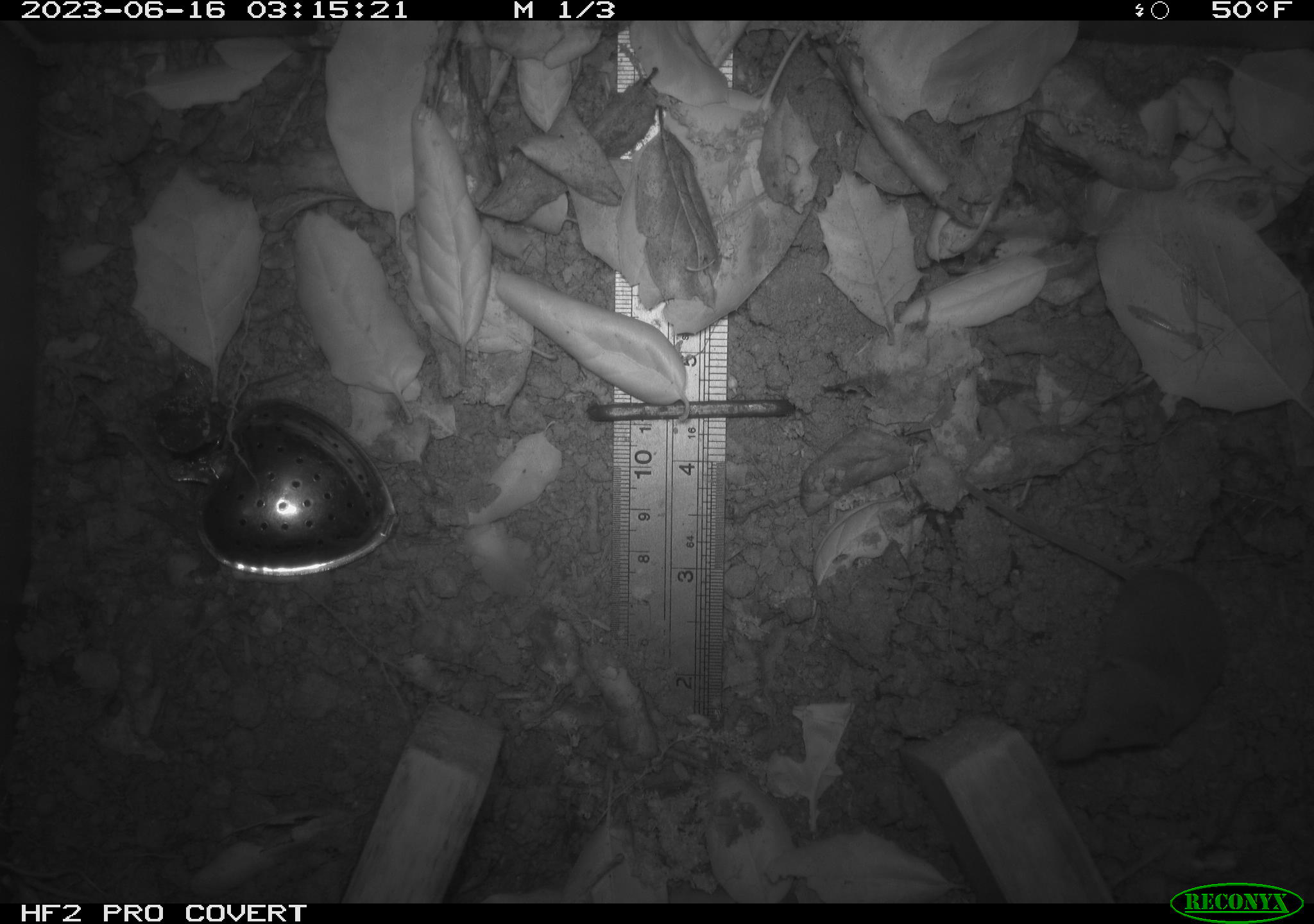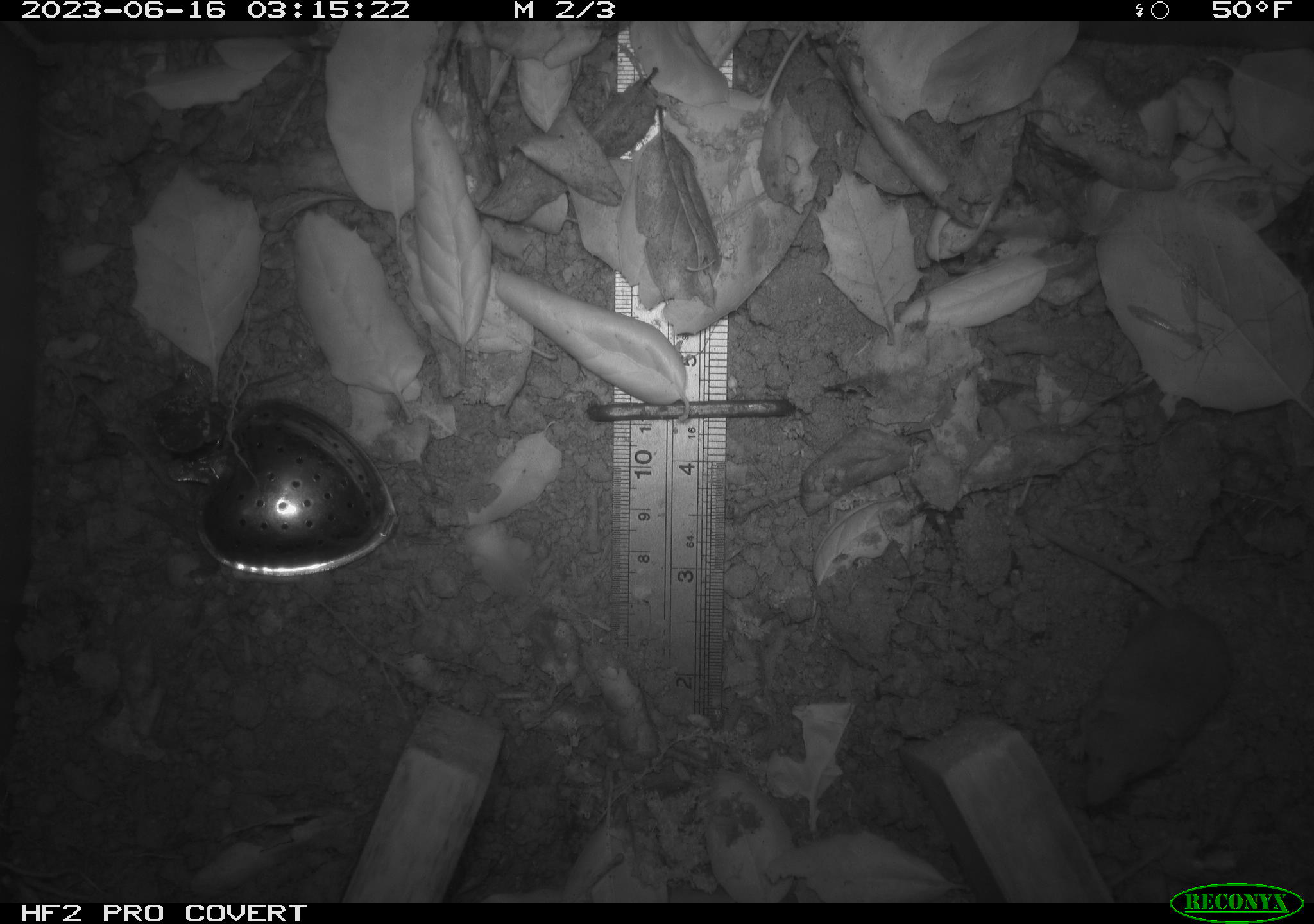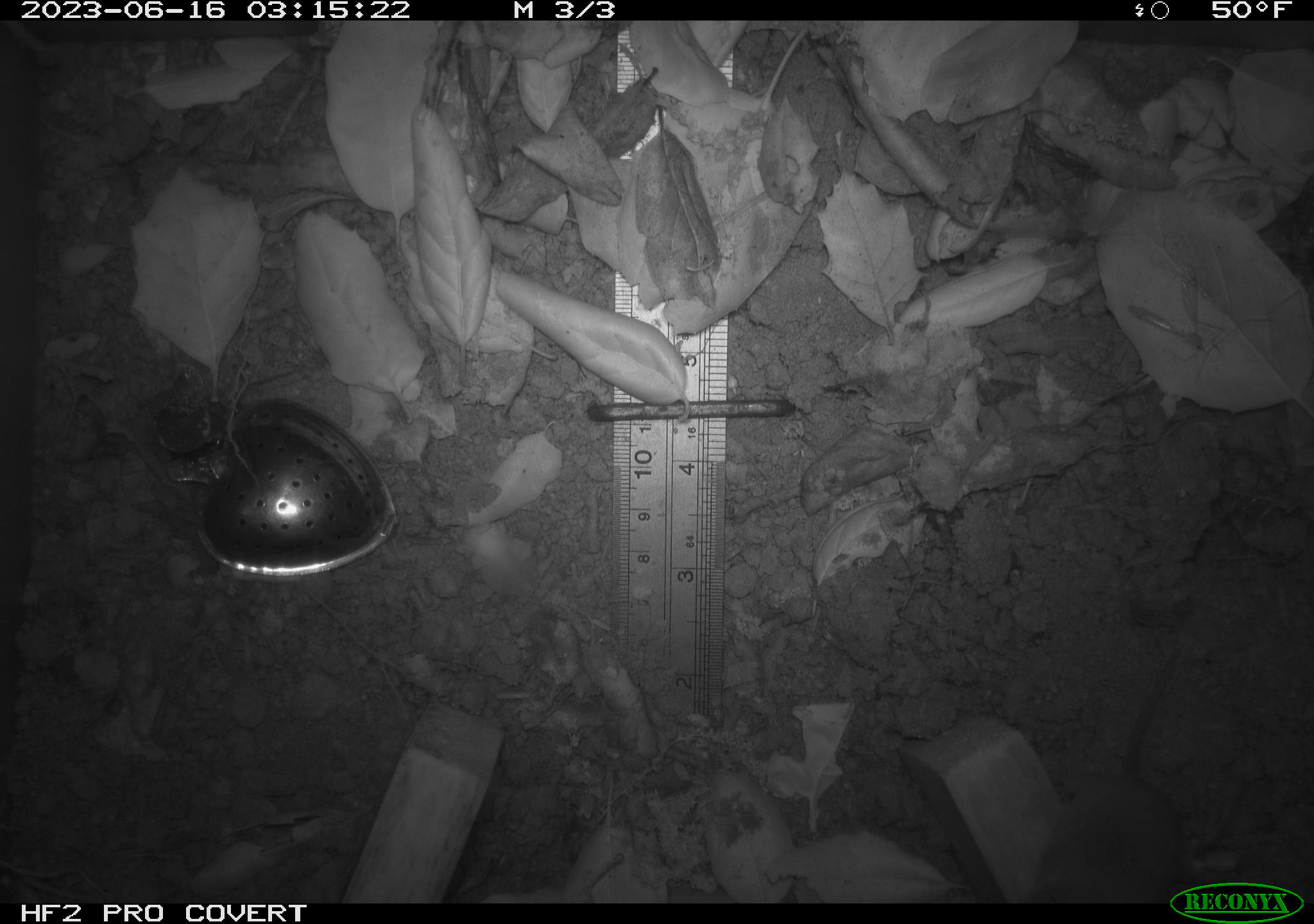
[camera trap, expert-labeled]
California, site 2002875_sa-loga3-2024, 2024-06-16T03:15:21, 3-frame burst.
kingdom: Animalia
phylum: Chordata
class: Mammalia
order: Eulipotyphla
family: Soricidae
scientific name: Soricidae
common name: shrews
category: soricidae family